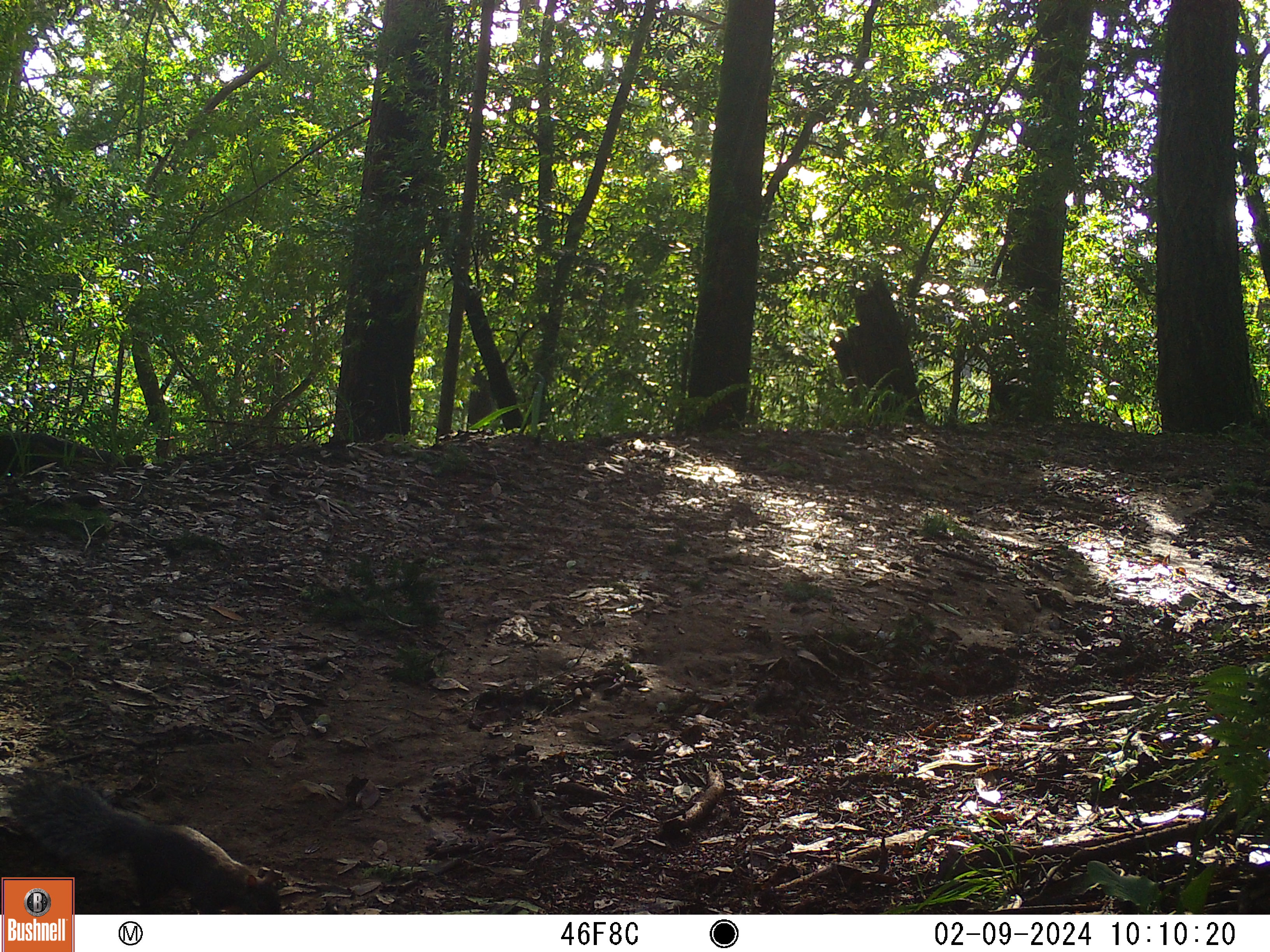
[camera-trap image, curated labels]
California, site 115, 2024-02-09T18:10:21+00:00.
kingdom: Animalia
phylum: Chordata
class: Mammalia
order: Rodentia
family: Sciuridae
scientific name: Sciuridae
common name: squirrel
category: unknown squirrel